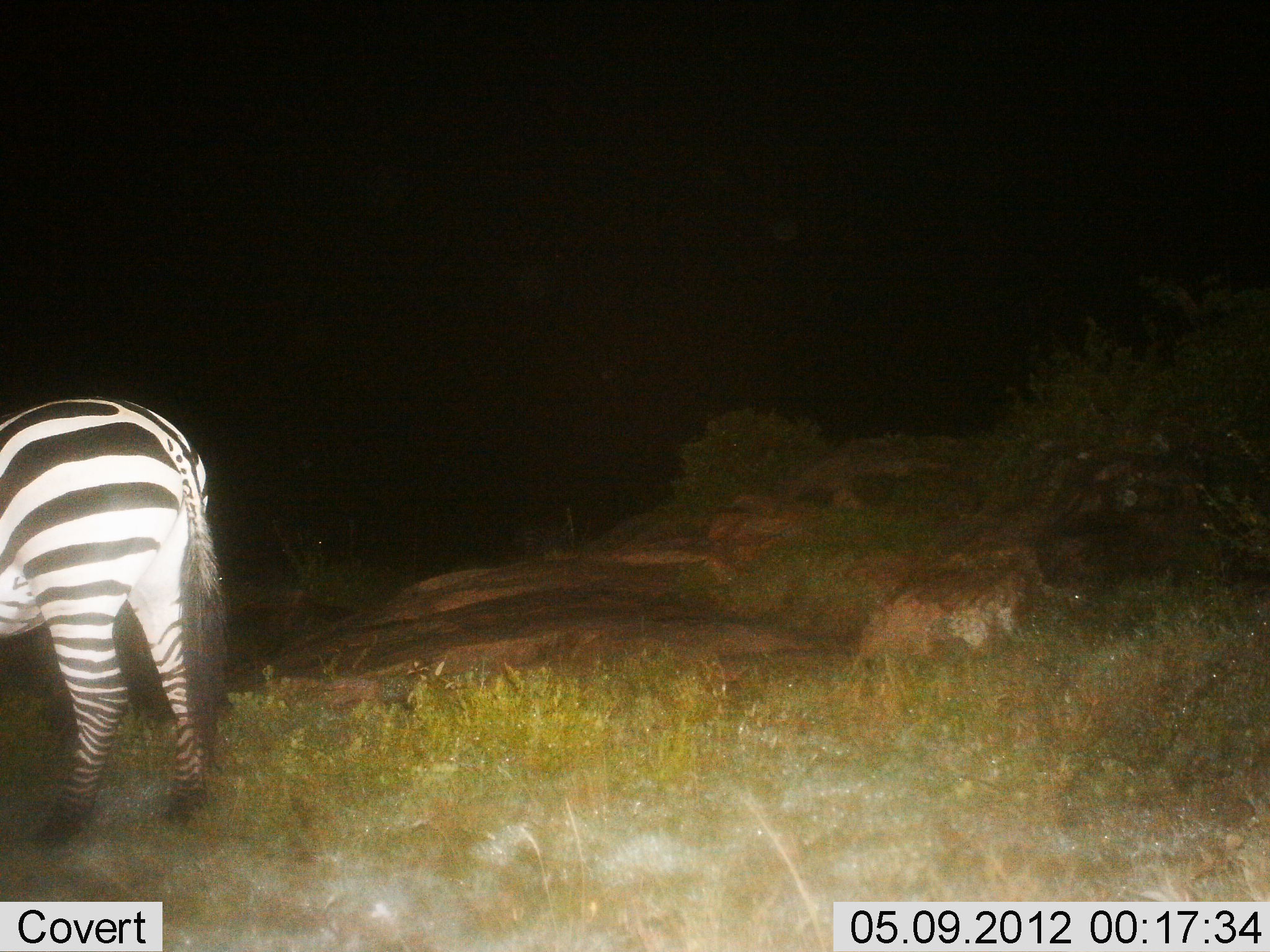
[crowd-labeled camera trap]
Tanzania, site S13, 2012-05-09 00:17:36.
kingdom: Animalia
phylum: Chordata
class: Mammalia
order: Perissodactyla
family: Equidae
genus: Equus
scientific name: Equus quagga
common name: plains zebra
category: zebra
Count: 1.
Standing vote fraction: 82%.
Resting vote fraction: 0%.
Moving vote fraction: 18%.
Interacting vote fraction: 0%.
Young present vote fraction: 0%.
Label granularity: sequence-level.